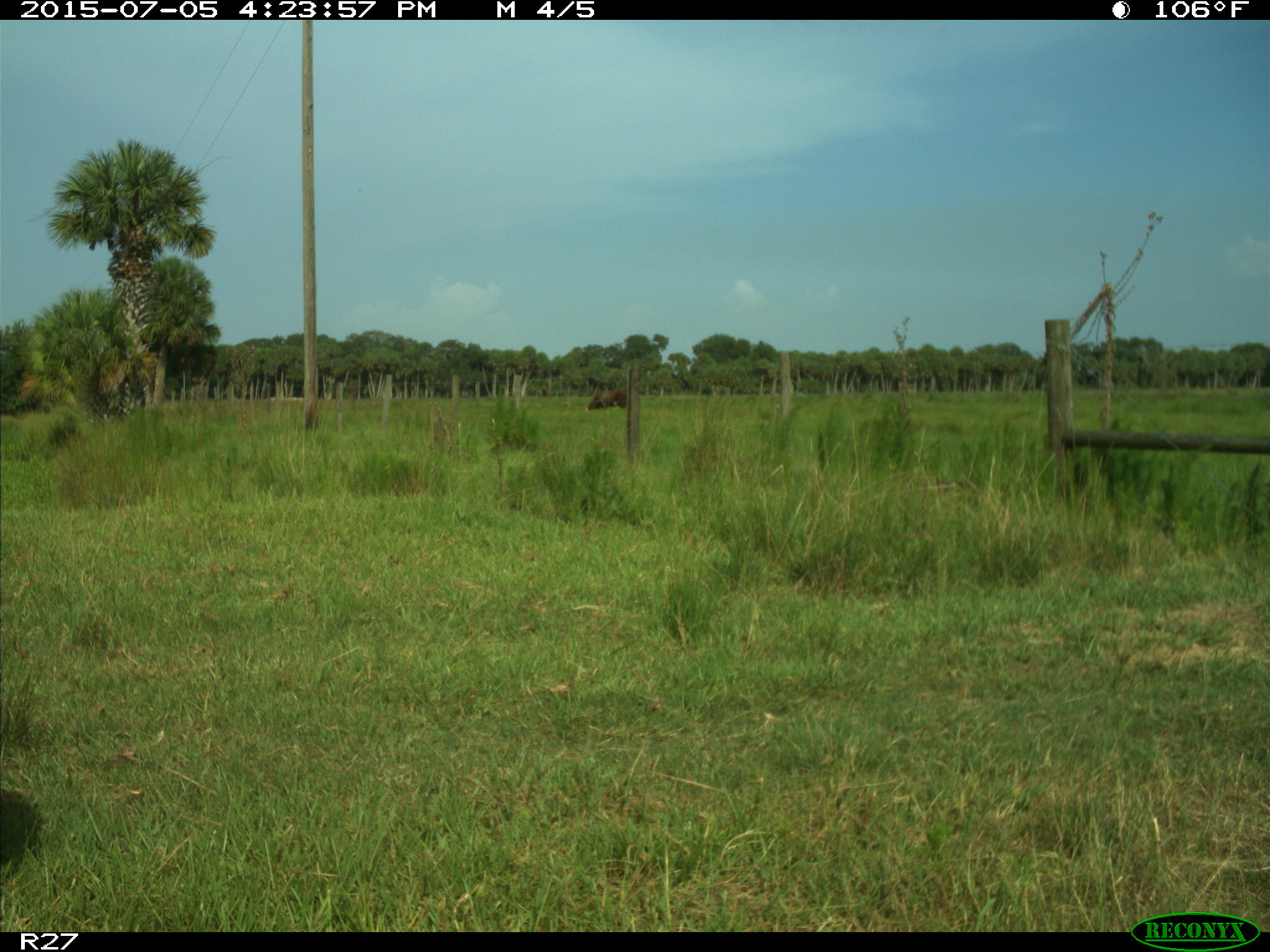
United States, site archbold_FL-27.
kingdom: Animalia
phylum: Chordata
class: Mammalia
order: Artiodactyla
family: Bovidae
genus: Bos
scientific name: Bos taurus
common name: domestic cow